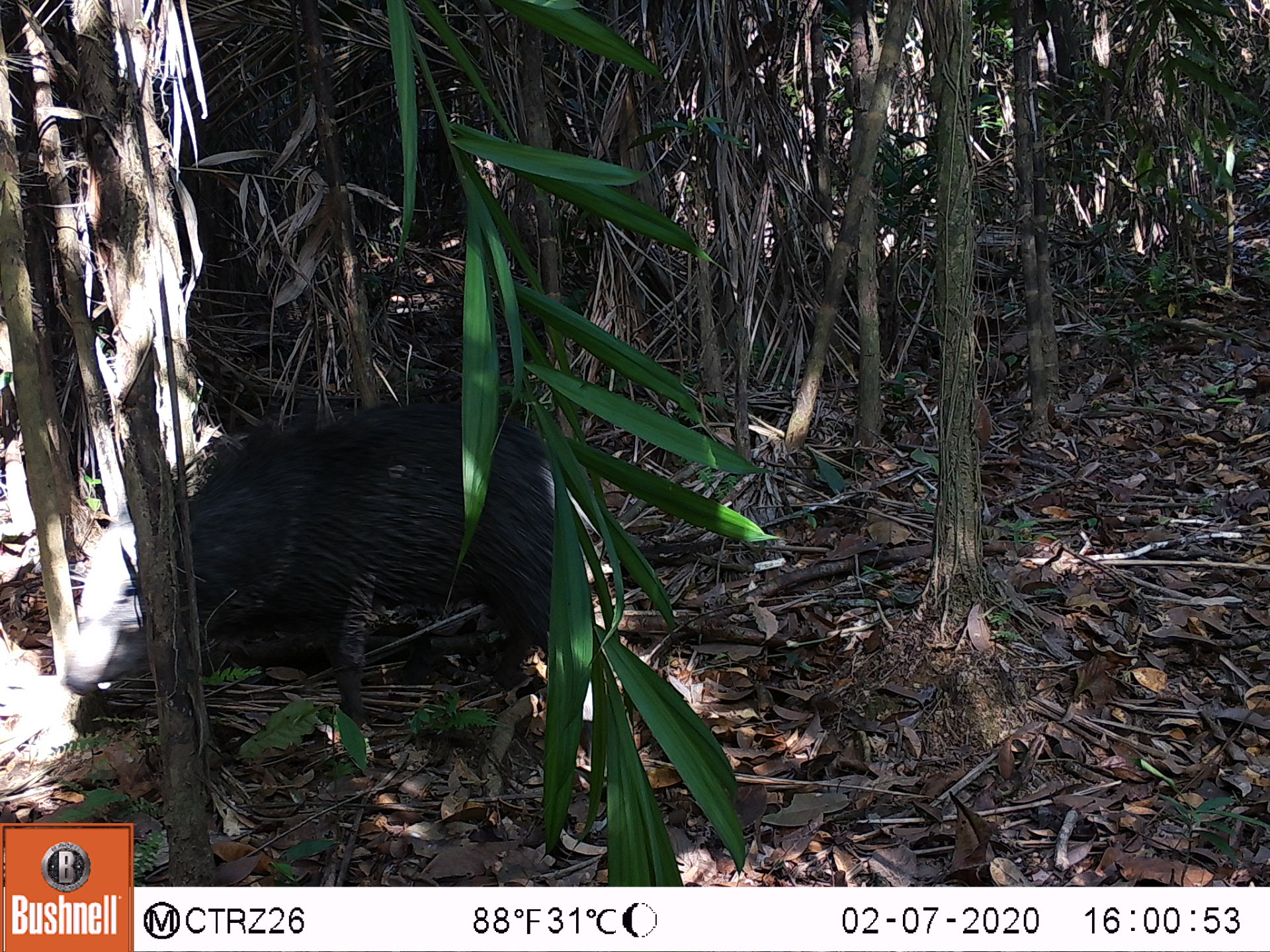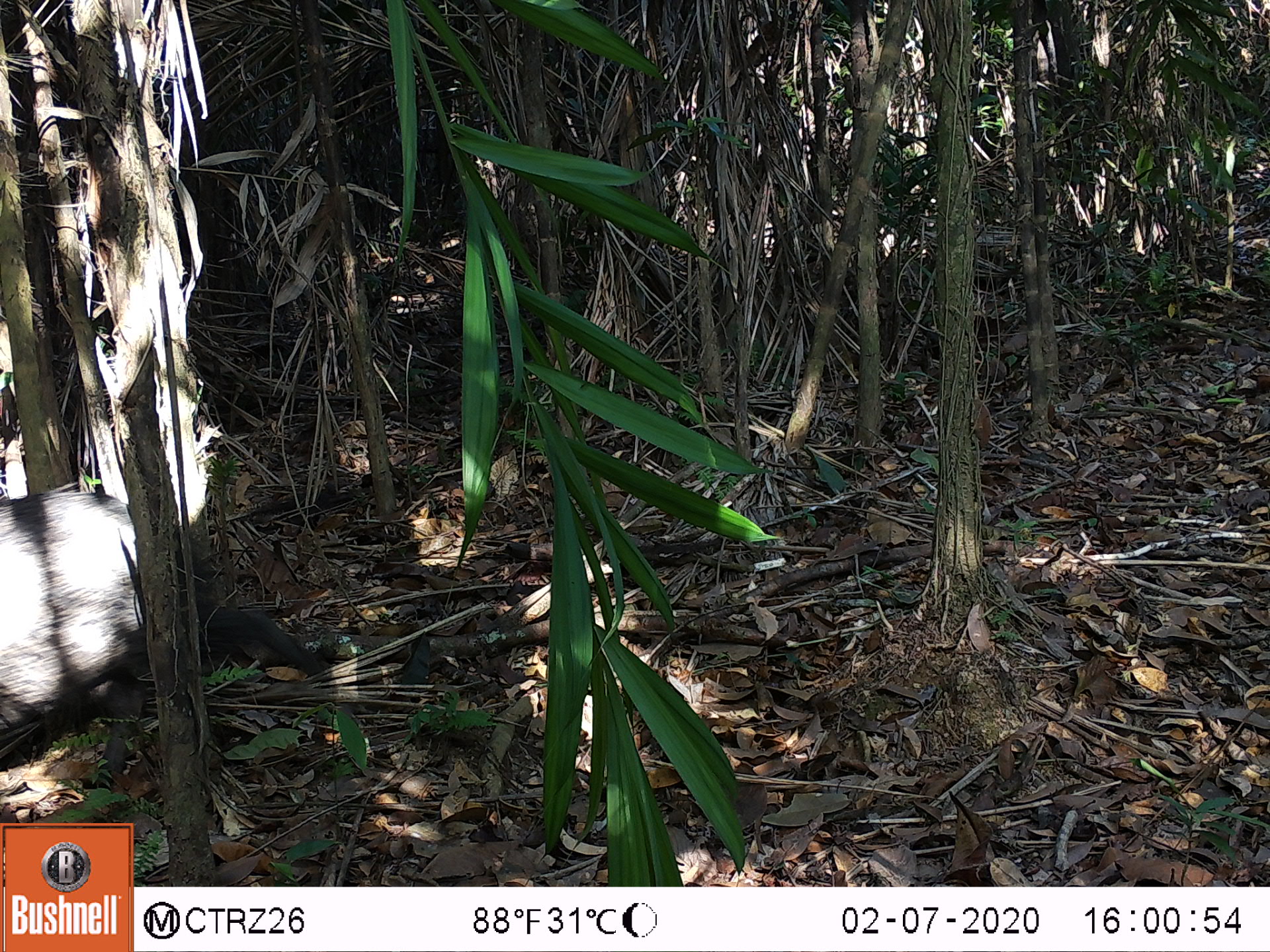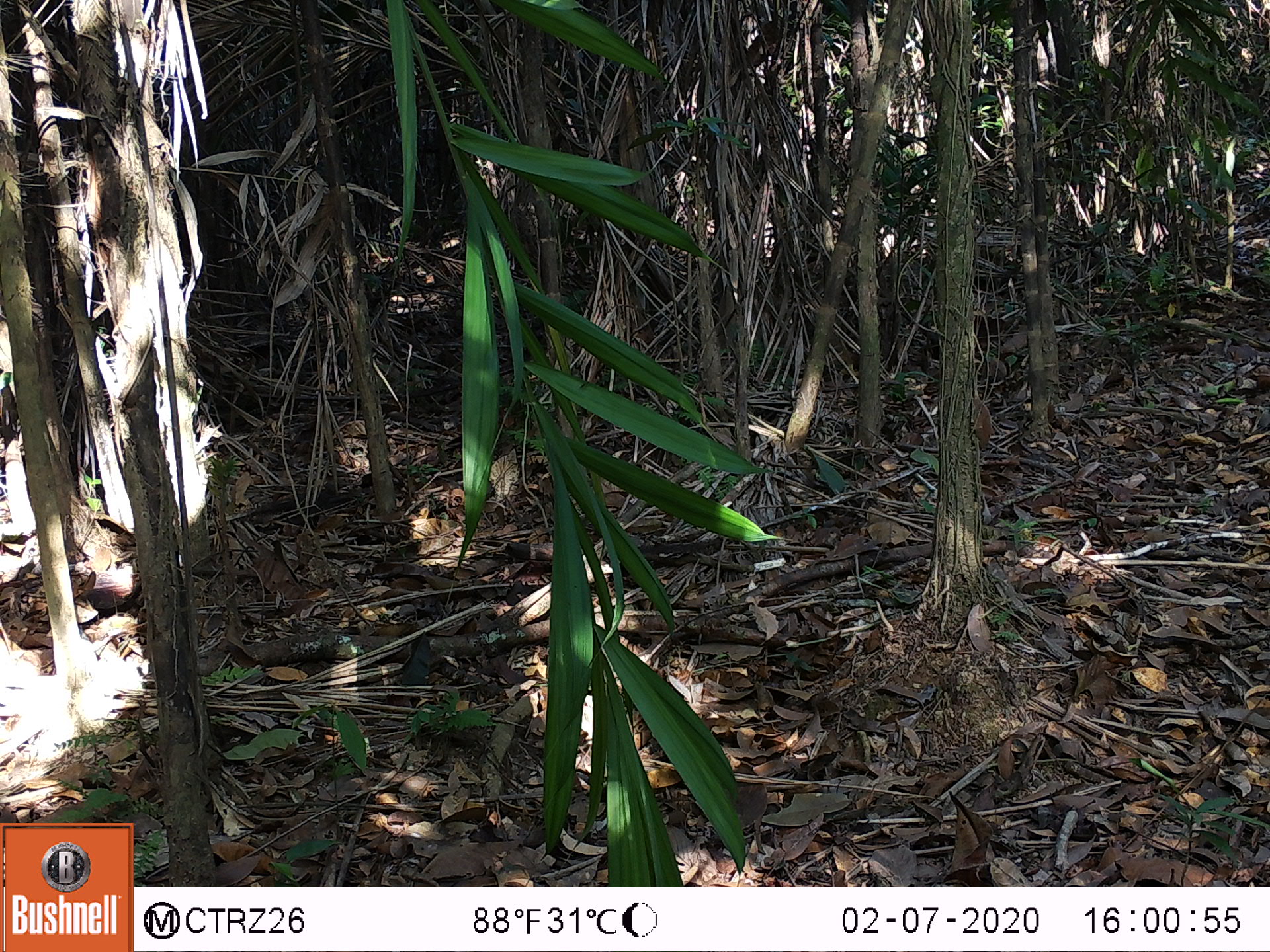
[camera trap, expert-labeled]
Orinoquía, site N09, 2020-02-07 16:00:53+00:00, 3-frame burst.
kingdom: Animalia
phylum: Chordata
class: Mammalia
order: Artiodactyla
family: Tayassuidae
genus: Pecari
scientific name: Pecari tajacu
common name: collared peccary